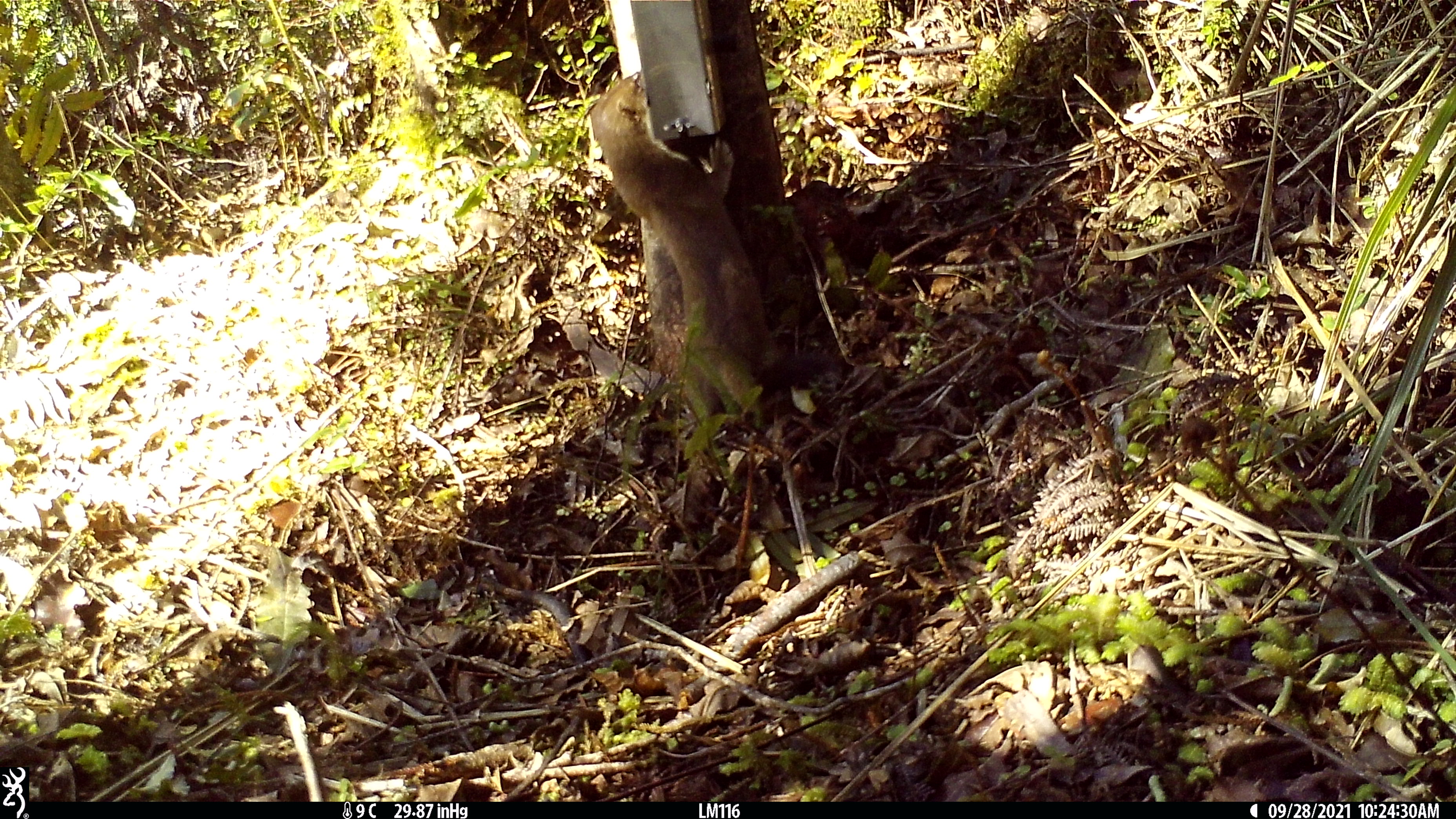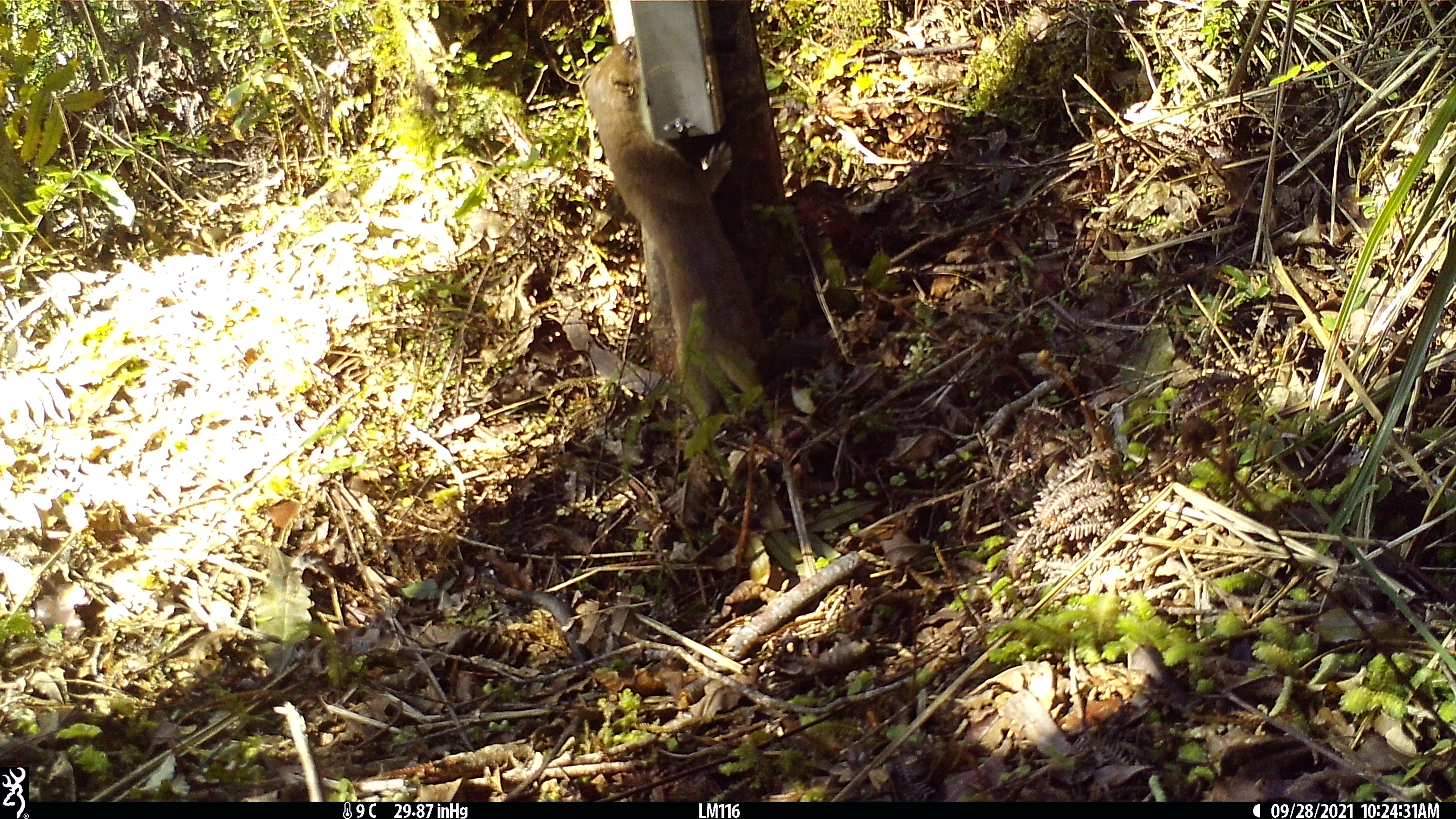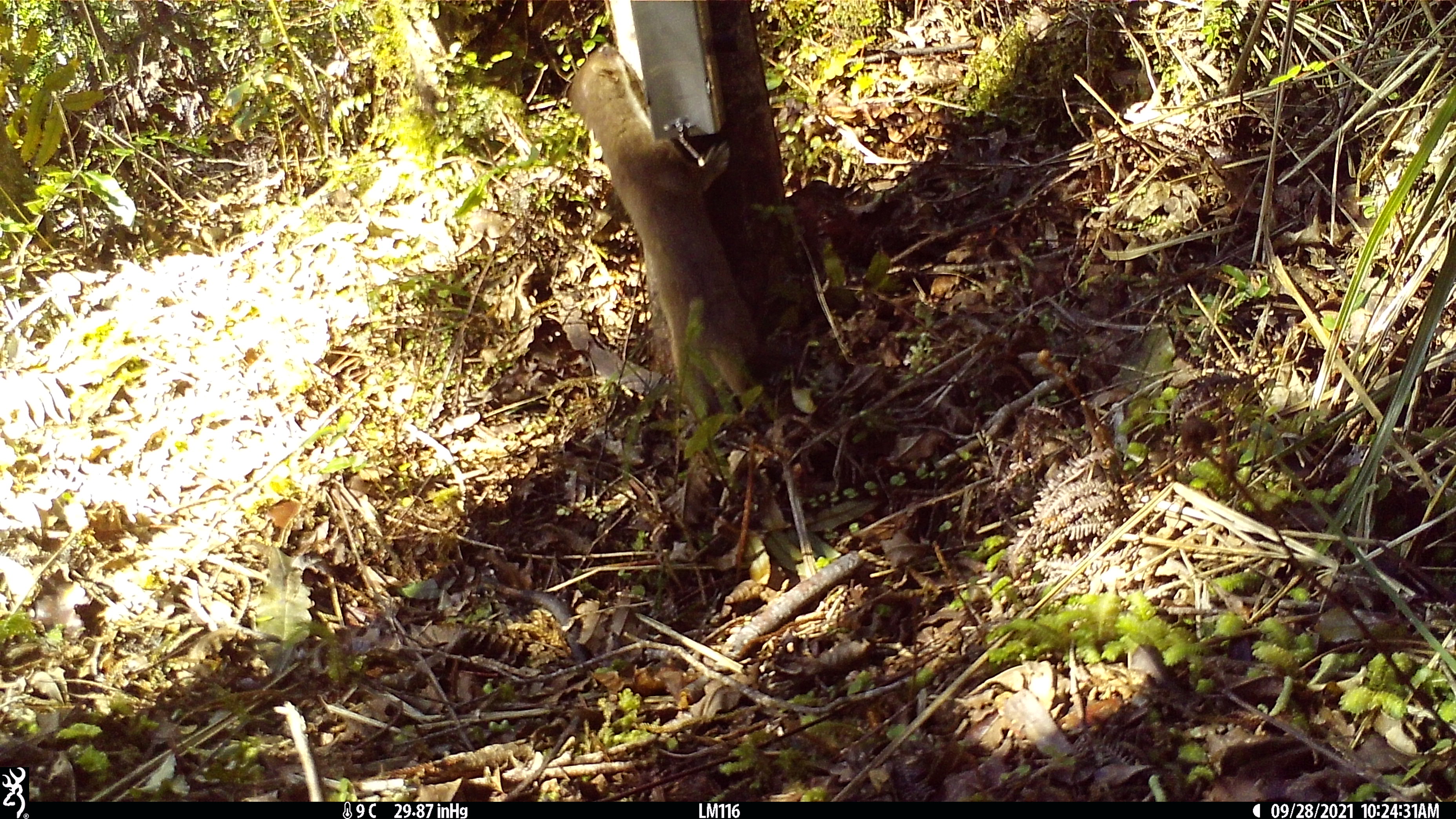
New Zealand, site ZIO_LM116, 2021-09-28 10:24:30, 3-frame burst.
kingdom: Animalia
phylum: Chordata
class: Mammalia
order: Carnivora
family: Mustelidae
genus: Mustela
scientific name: Mustela erminea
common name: stoat